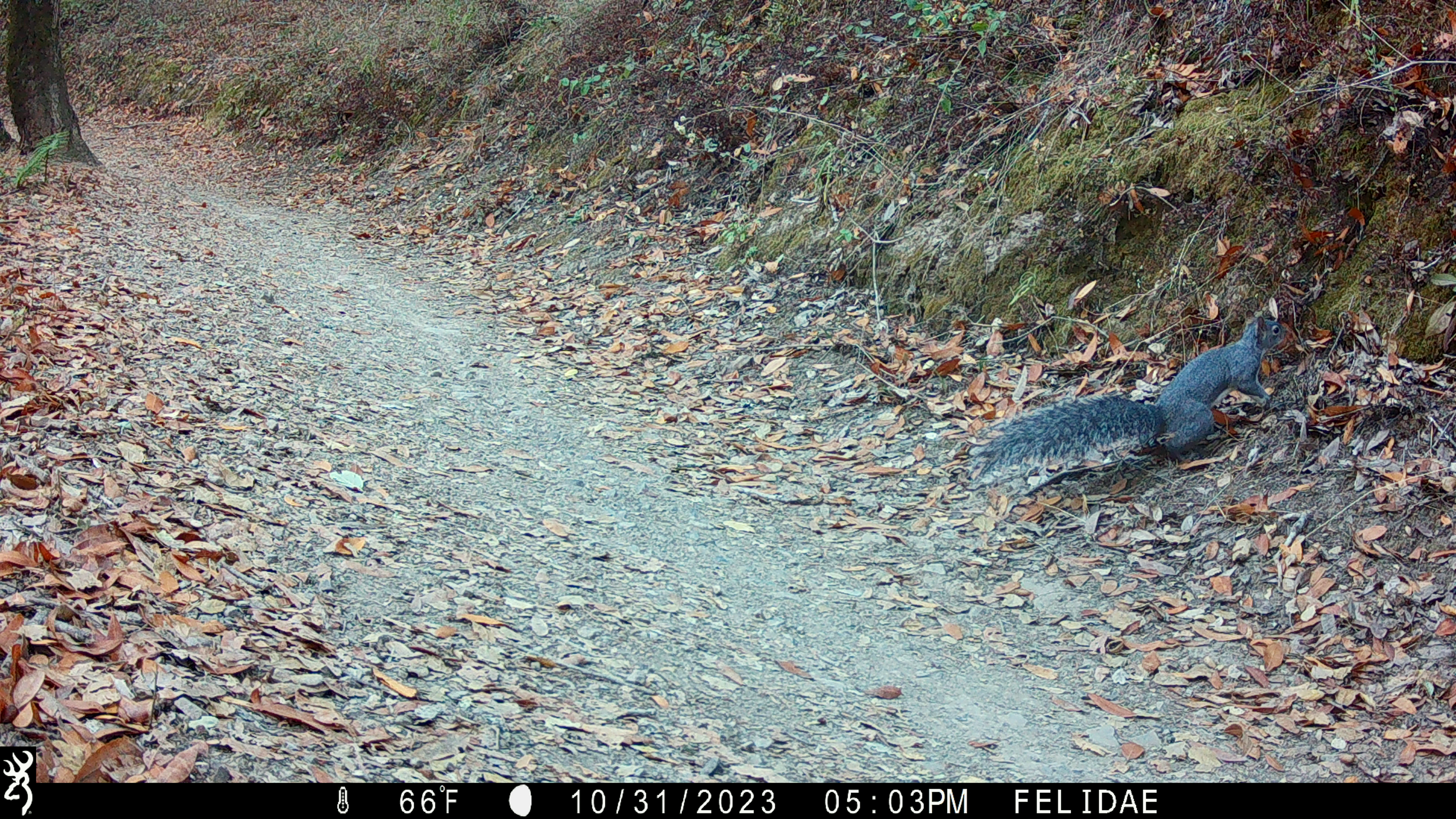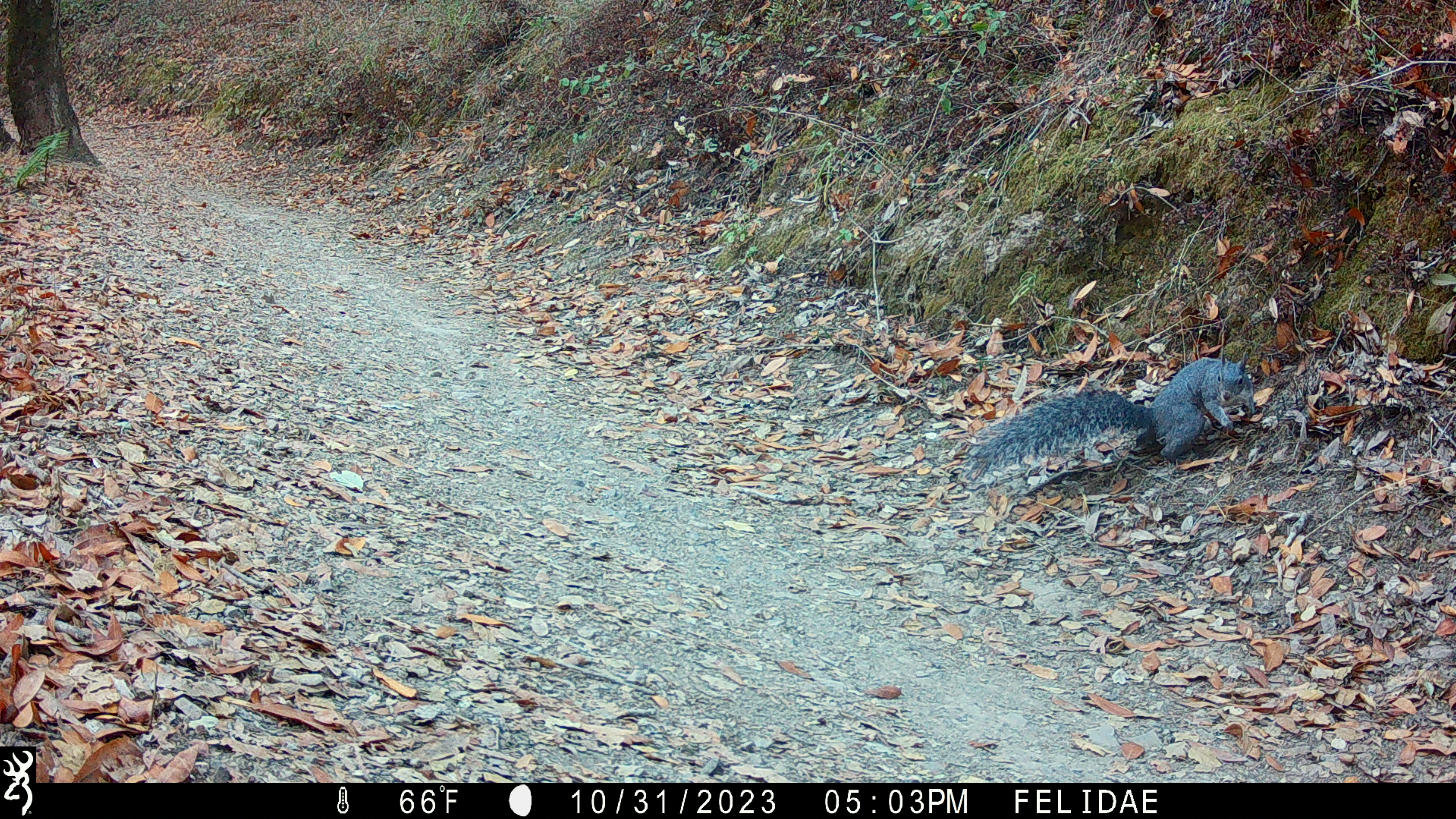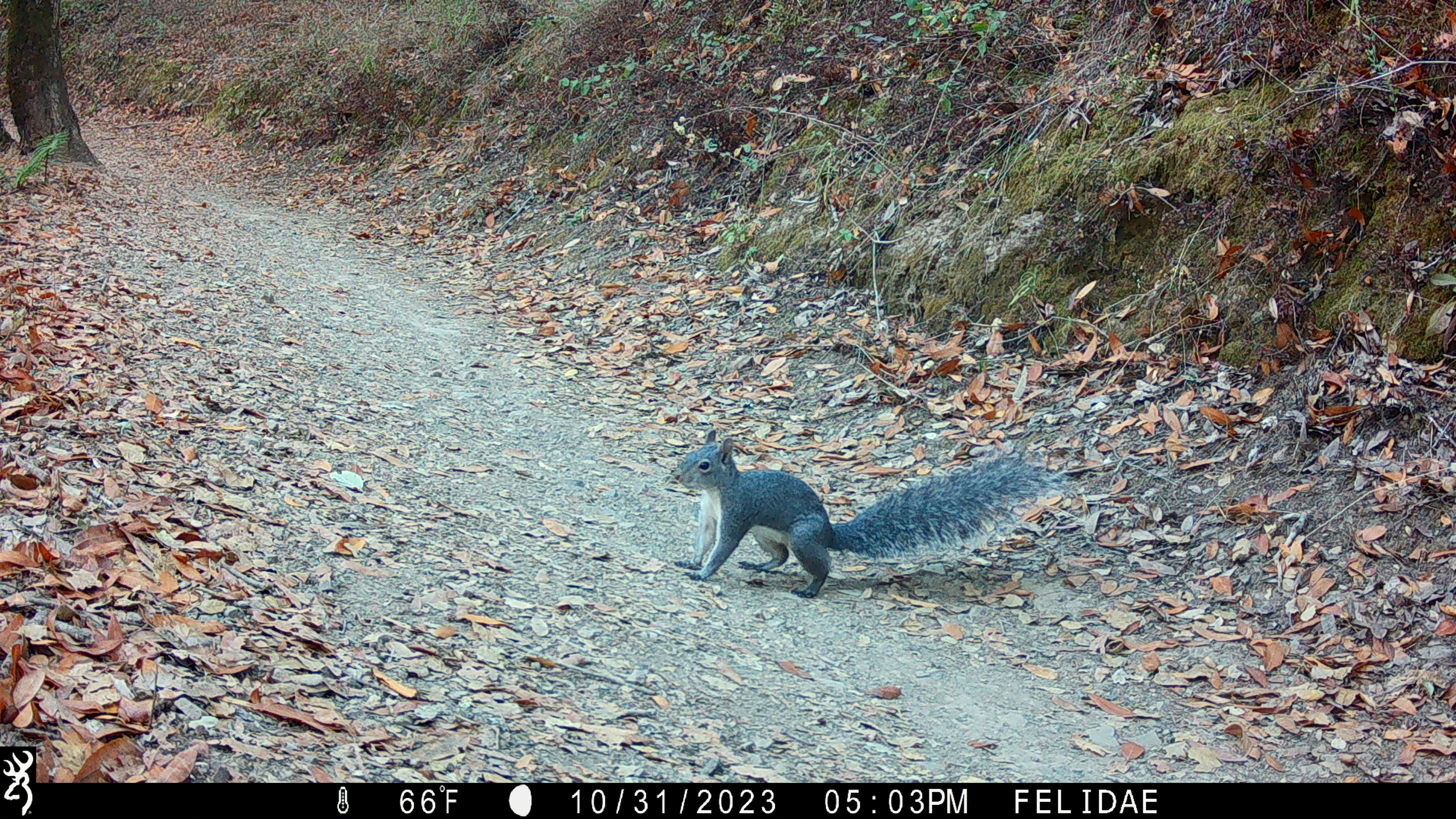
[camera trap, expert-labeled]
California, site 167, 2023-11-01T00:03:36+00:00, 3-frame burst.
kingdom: Animalia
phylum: Chordata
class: Mammalia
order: Rodentia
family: Sciuridae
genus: Sciurus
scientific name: Sciurus griseus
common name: western gray squirrel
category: western grey squirrel